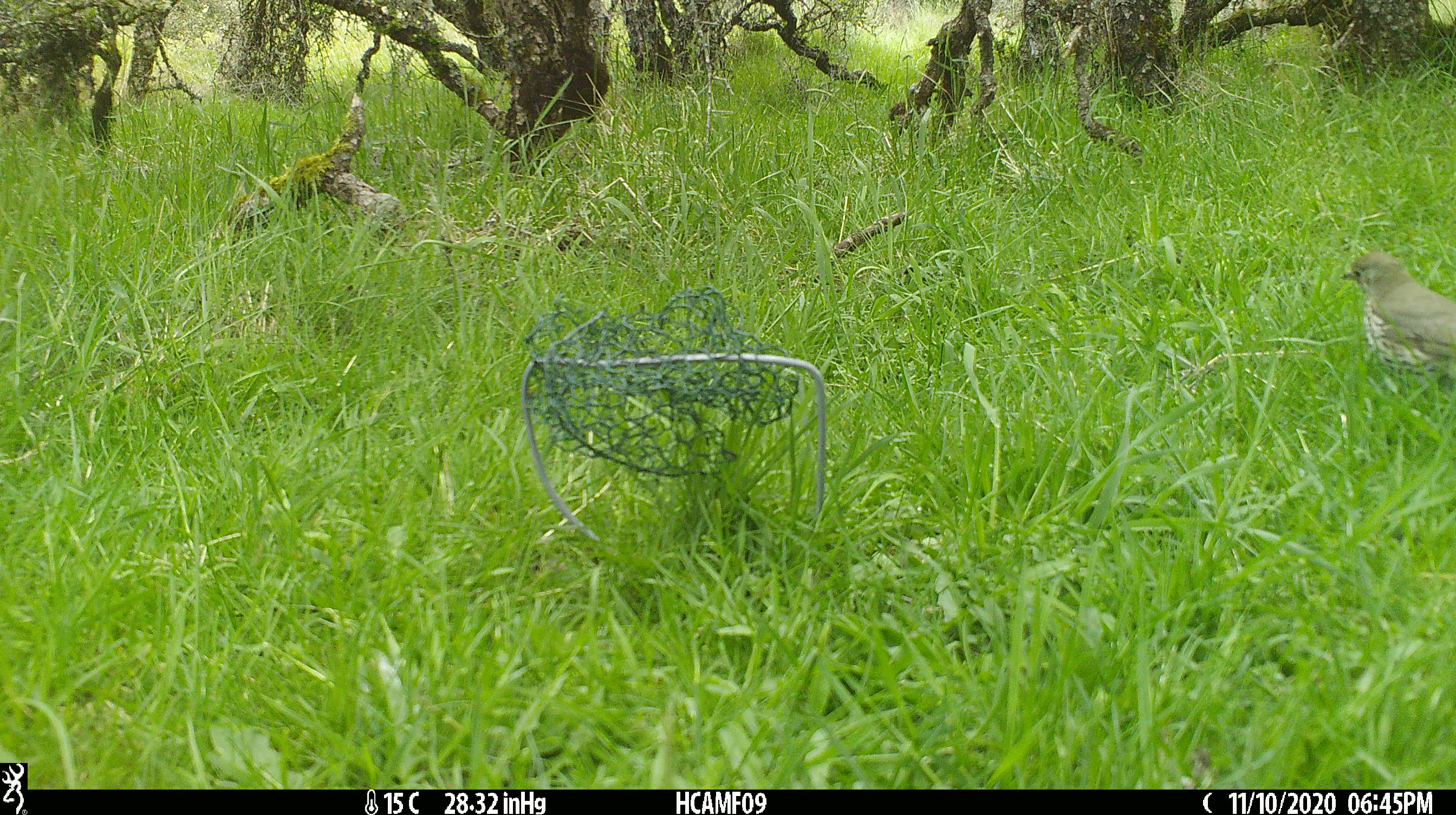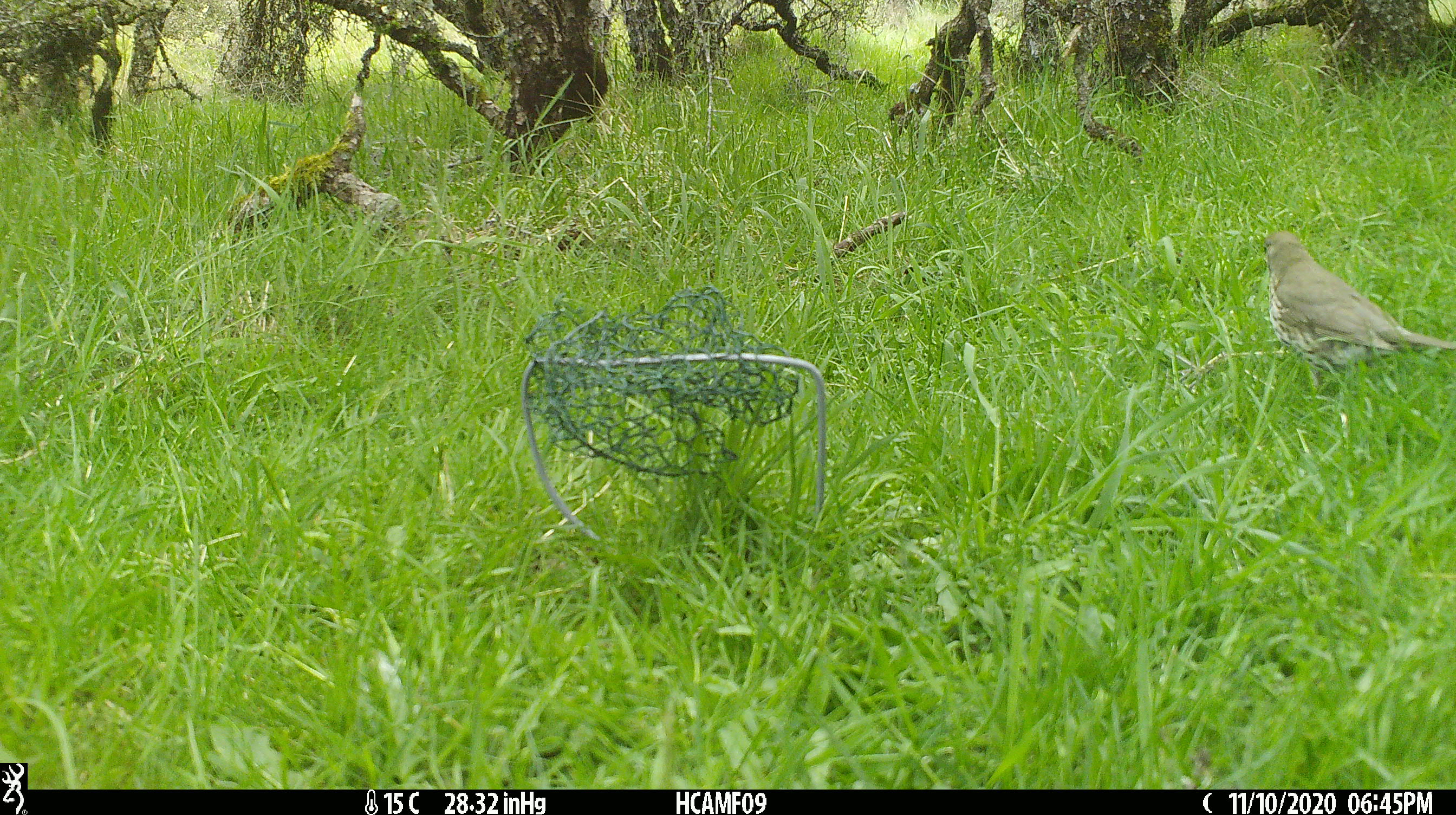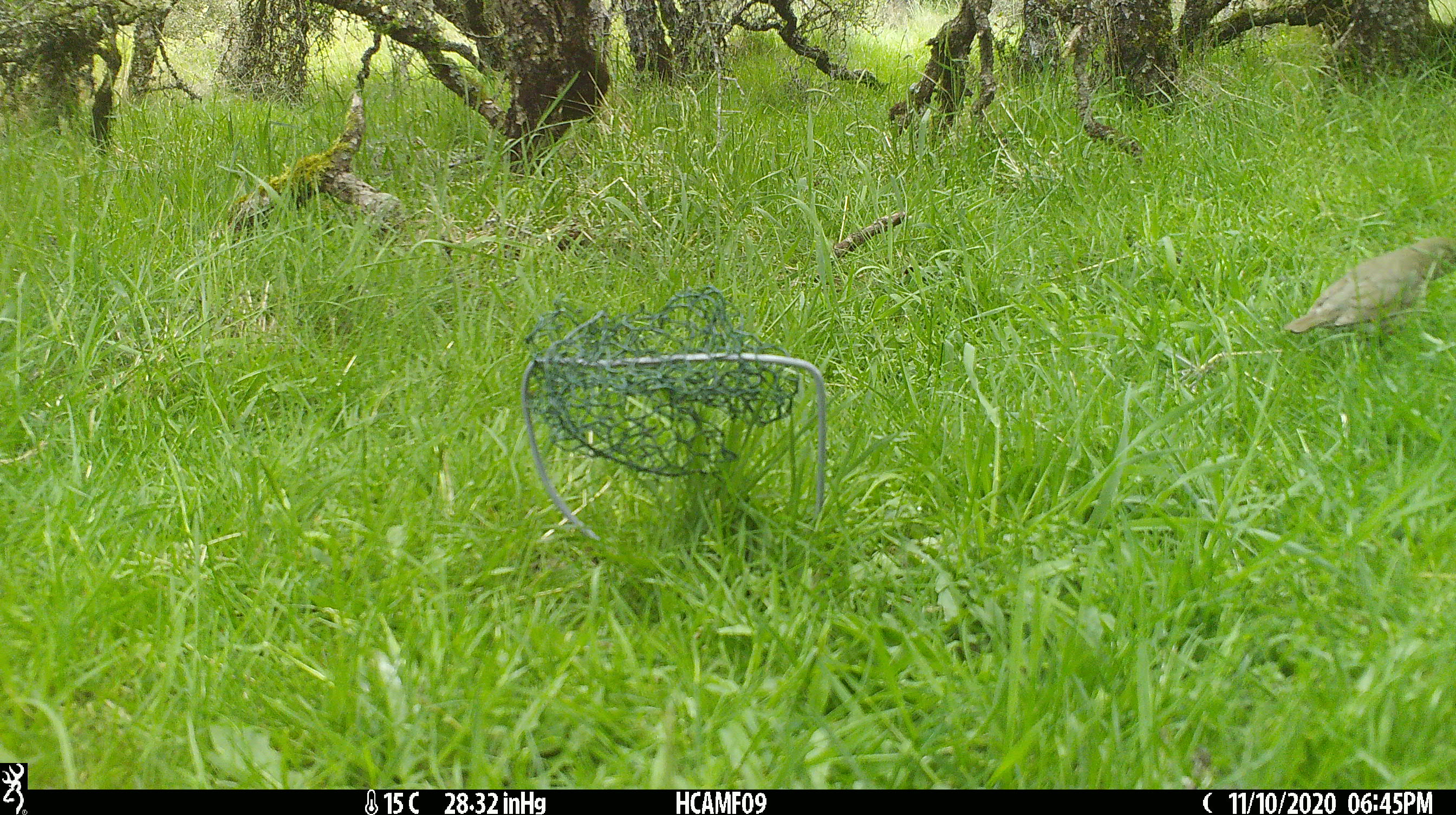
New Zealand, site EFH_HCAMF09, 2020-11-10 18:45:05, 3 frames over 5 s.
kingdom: Animalia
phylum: Chordata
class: Aves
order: Passeriformes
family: Turdidae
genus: Turdus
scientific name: Turdus philomelos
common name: song thrush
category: thrush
Thrush (song thrush) (Turdus philomelos).